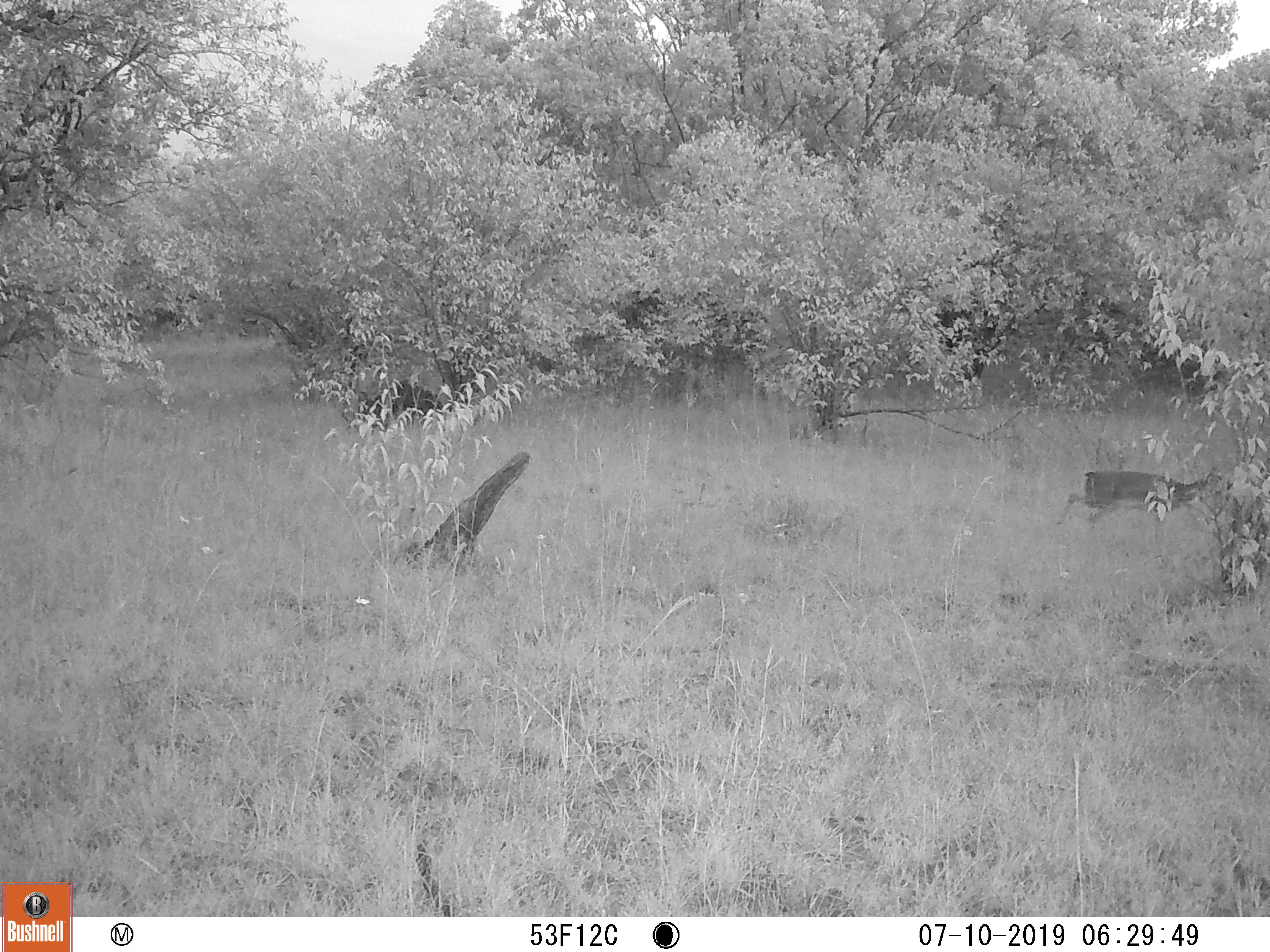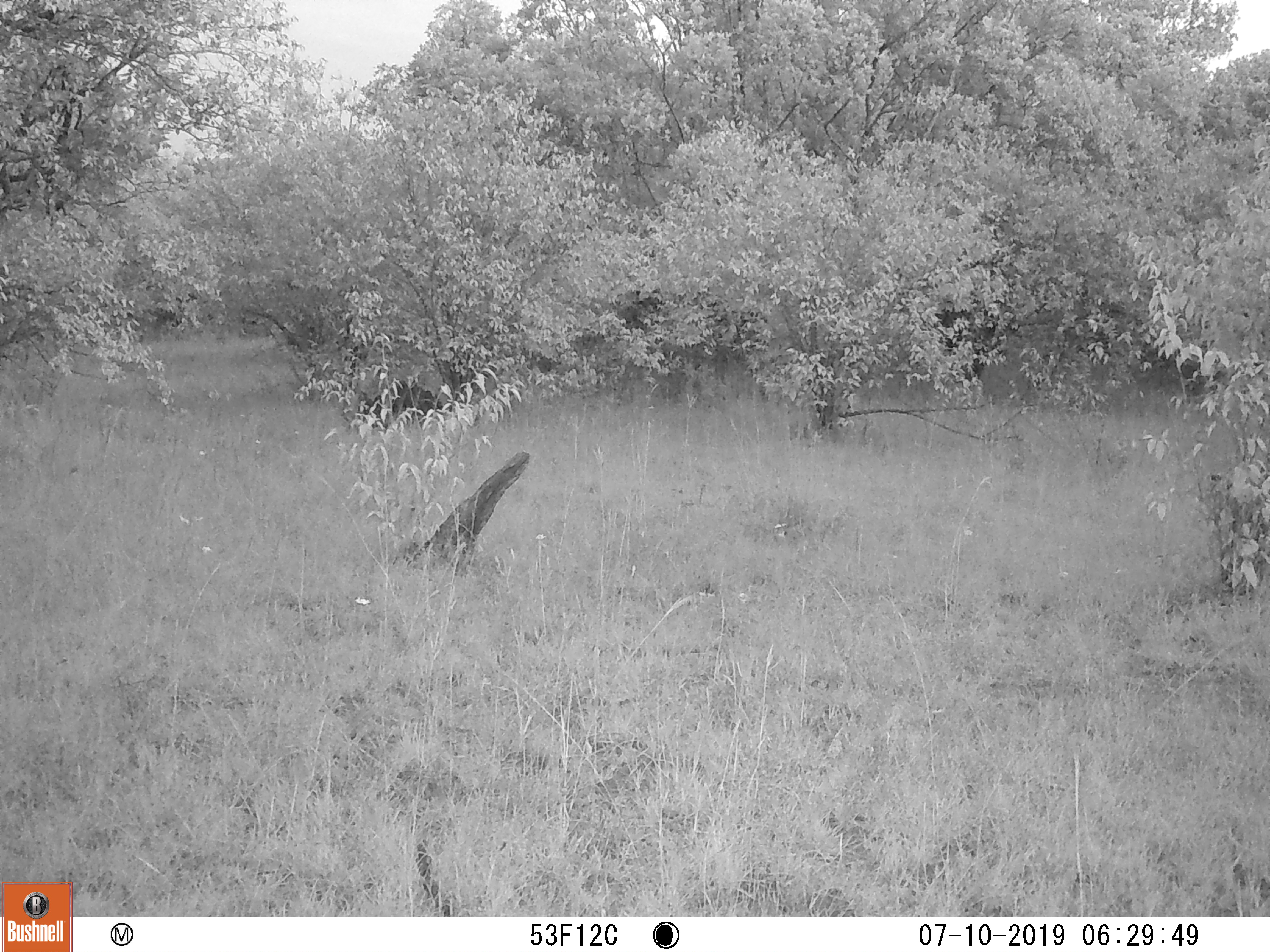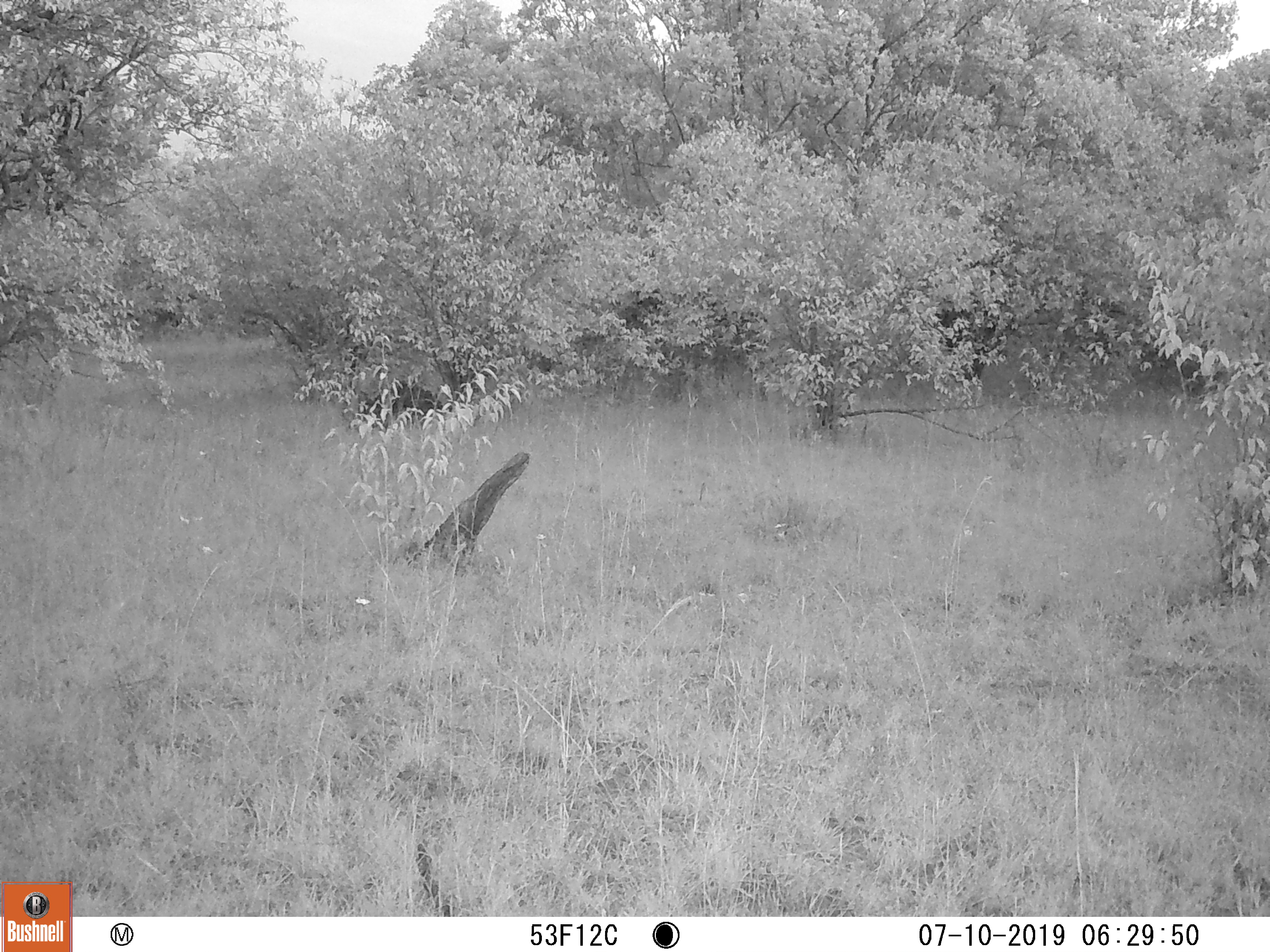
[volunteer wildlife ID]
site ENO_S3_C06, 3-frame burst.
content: unidentified animal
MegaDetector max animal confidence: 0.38